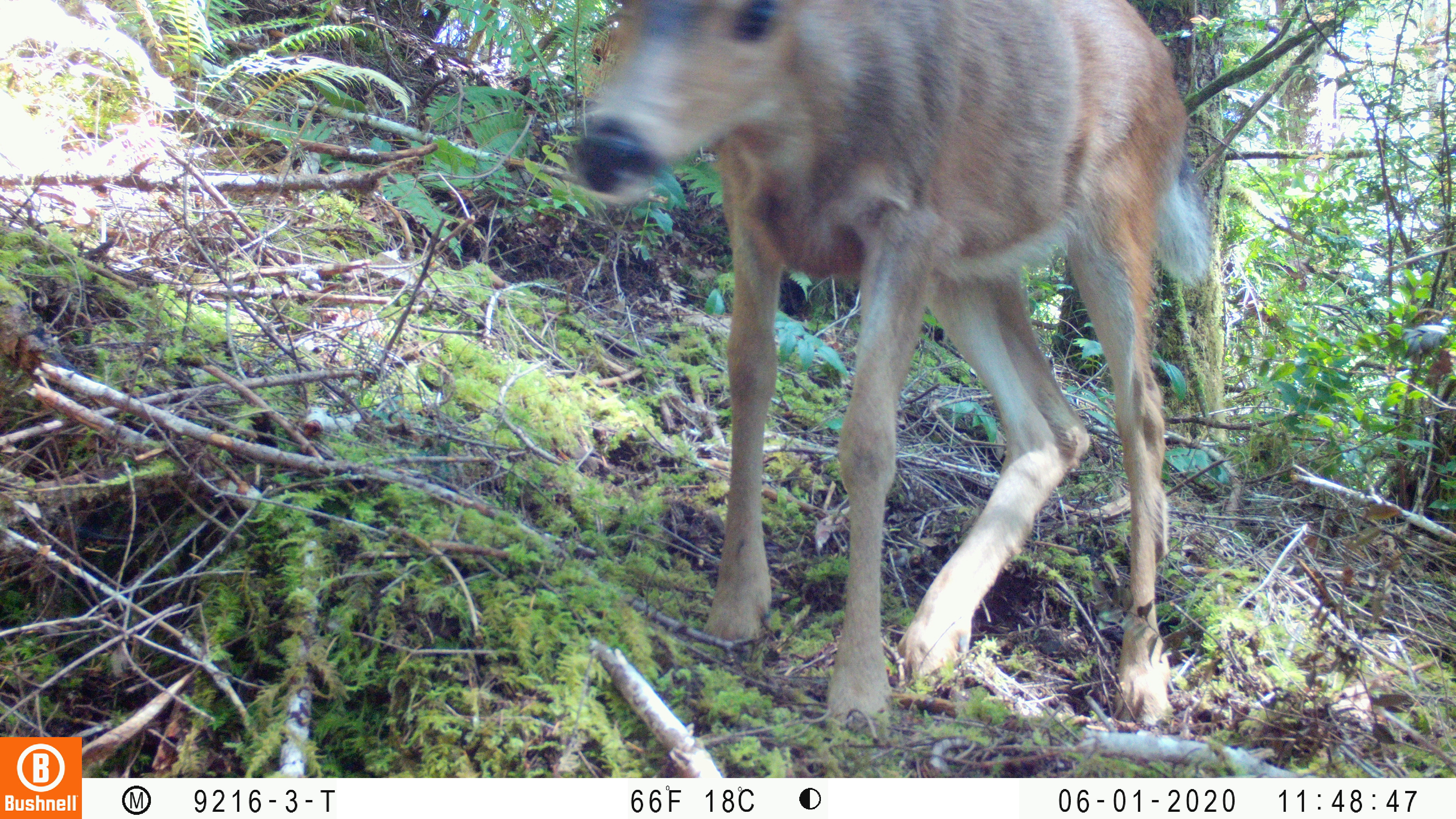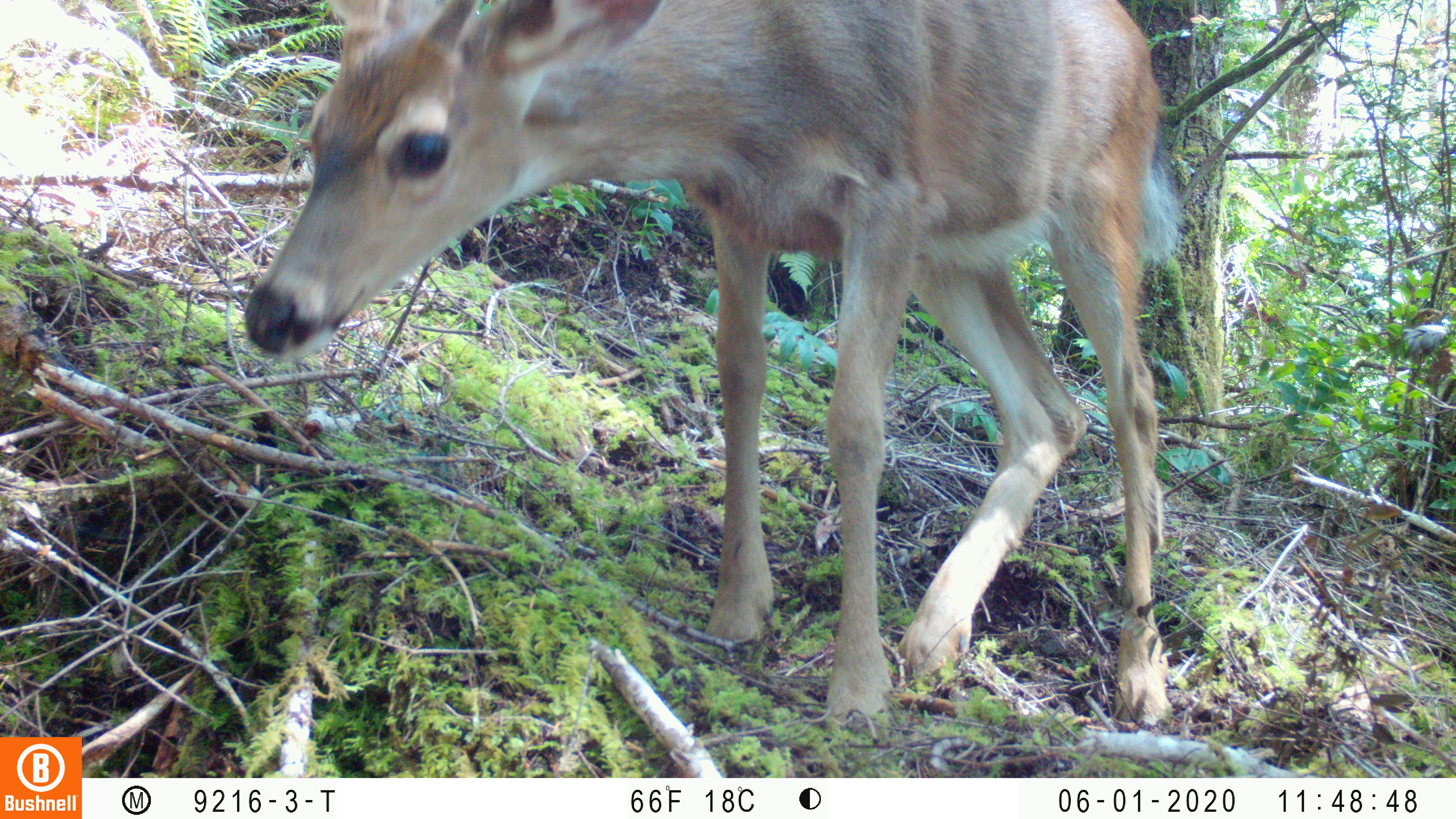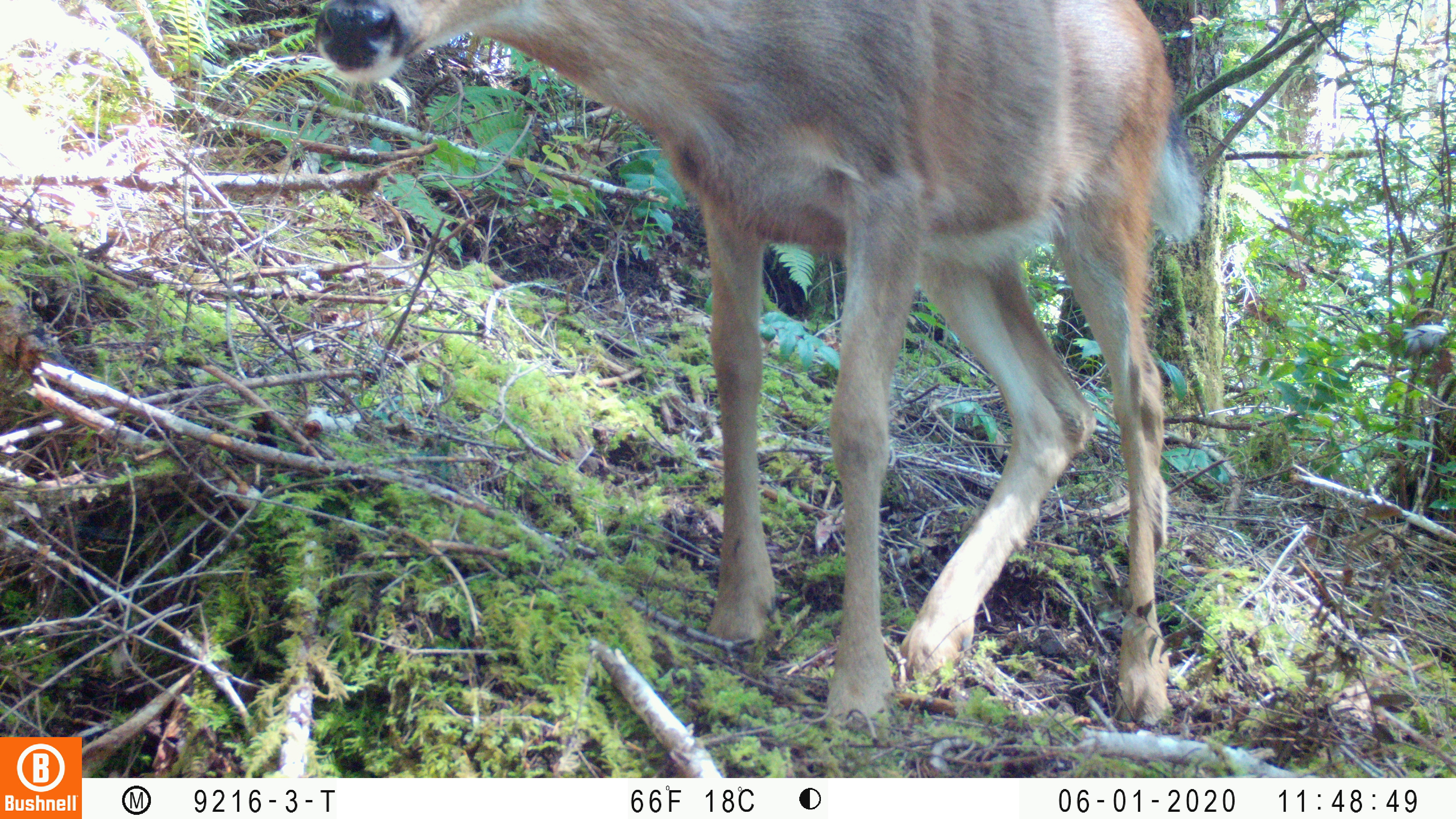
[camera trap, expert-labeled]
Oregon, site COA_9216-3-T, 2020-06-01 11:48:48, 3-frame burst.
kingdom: Animalia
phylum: Chordata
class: Mammalia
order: Artiodactyla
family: Cervidae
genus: Odocoileus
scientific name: Odocoileus hemionus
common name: black-tailed deer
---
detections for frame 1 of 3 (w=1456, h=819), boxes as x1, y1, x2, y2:
black-tailed deer: 562, 0, 1236, 747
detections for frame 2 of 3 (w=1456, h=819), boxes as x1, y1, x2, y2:
black-tailed deer: 230, 0, 1202, 747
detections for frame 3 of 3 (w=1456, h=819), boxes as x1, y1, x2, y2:
black-tailed deer: 306, 1, 1219, 747